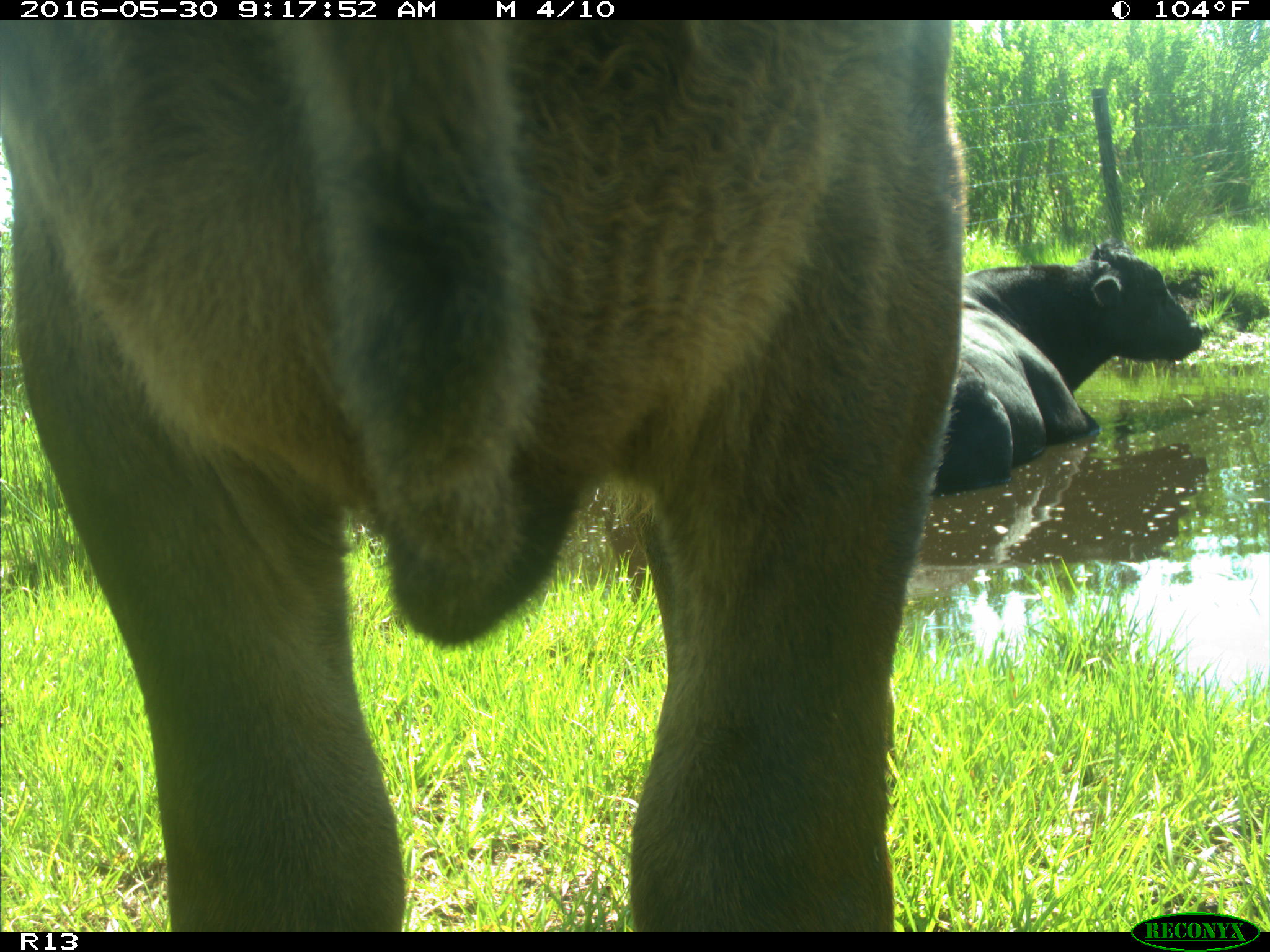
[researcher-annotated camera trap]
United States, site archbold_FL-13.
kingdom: Animalia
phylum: Chordata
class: Mammalia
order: Artiodactyla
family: Bovidae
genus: Bos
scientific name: Bos taurus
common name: domestic cow